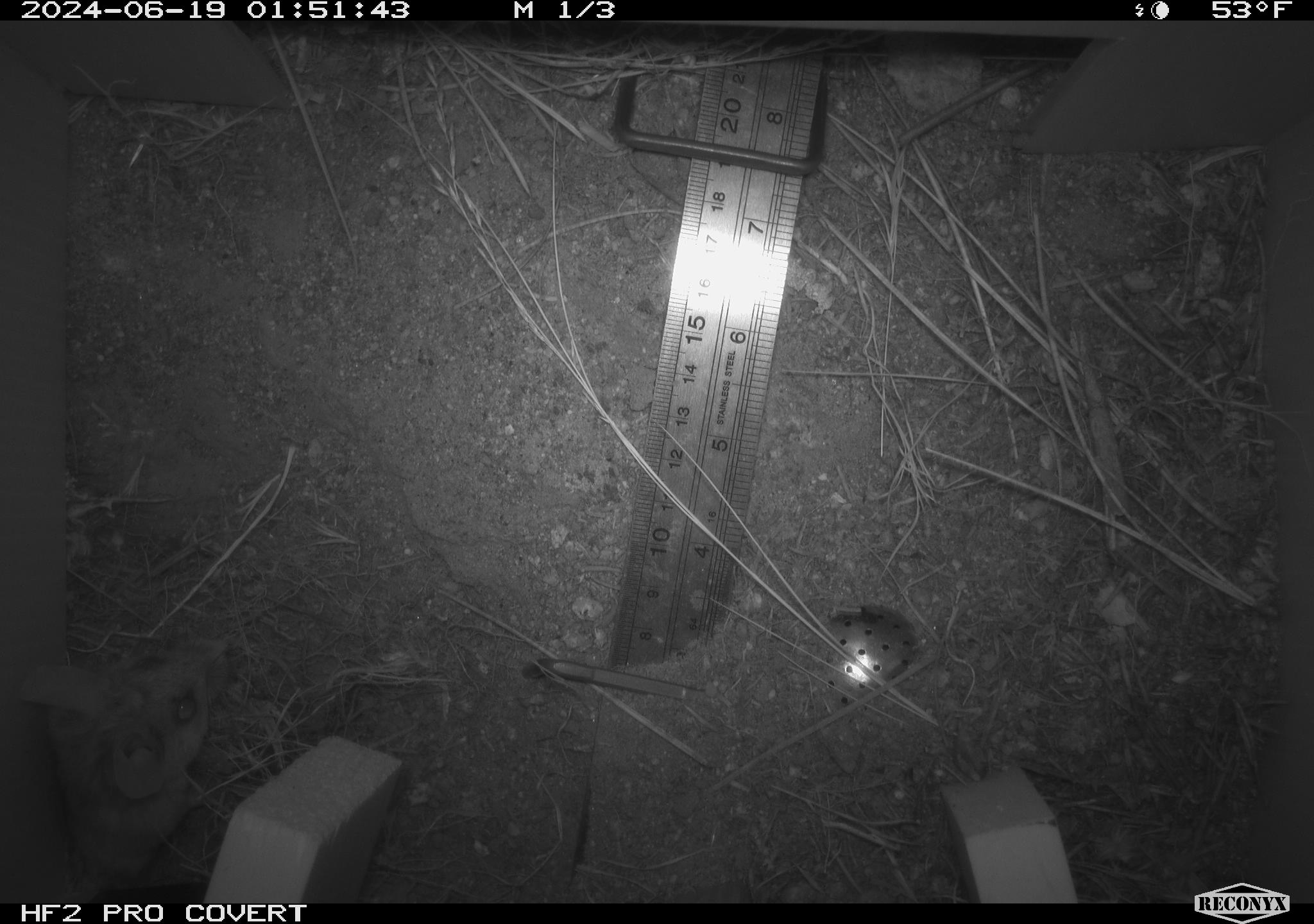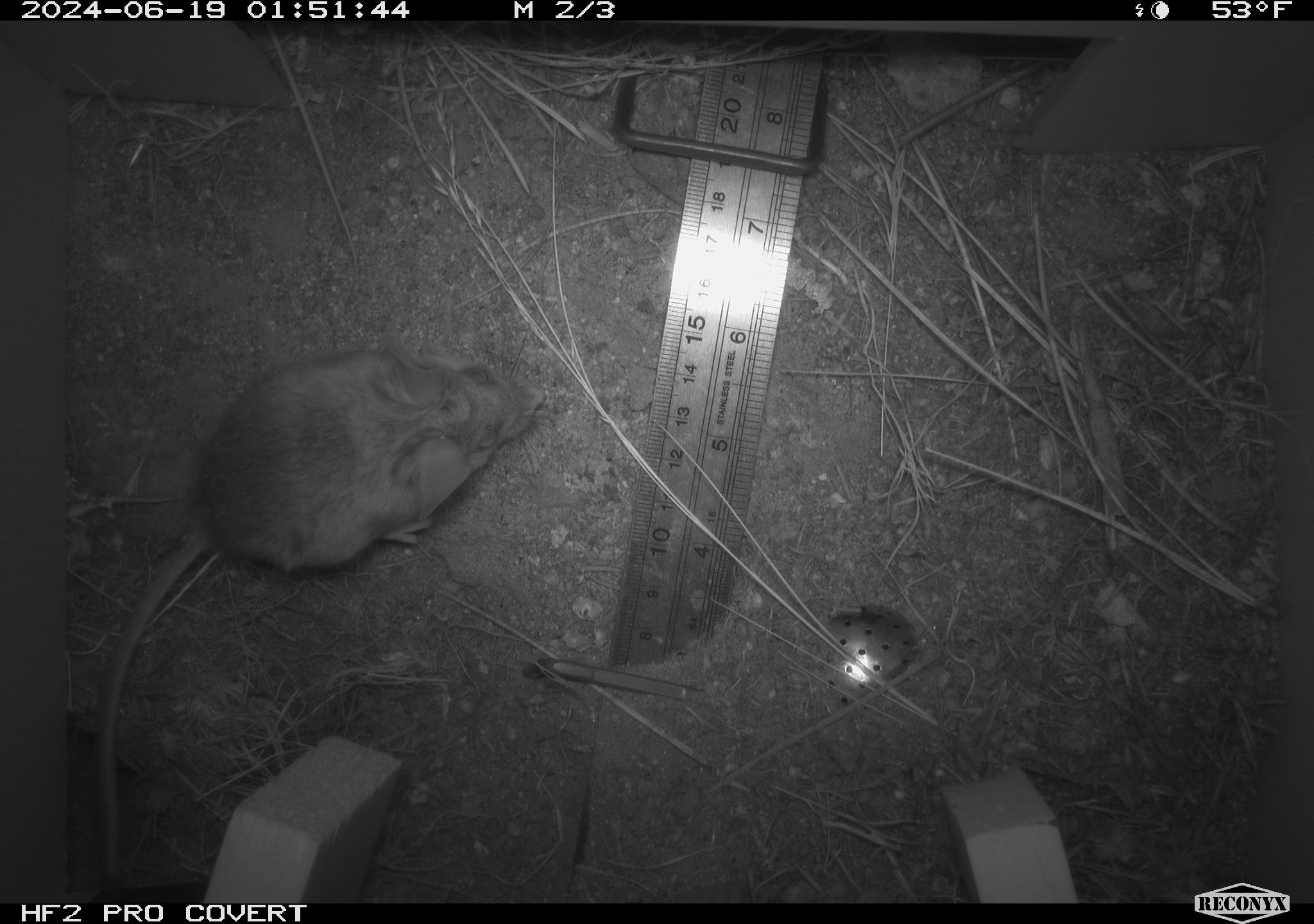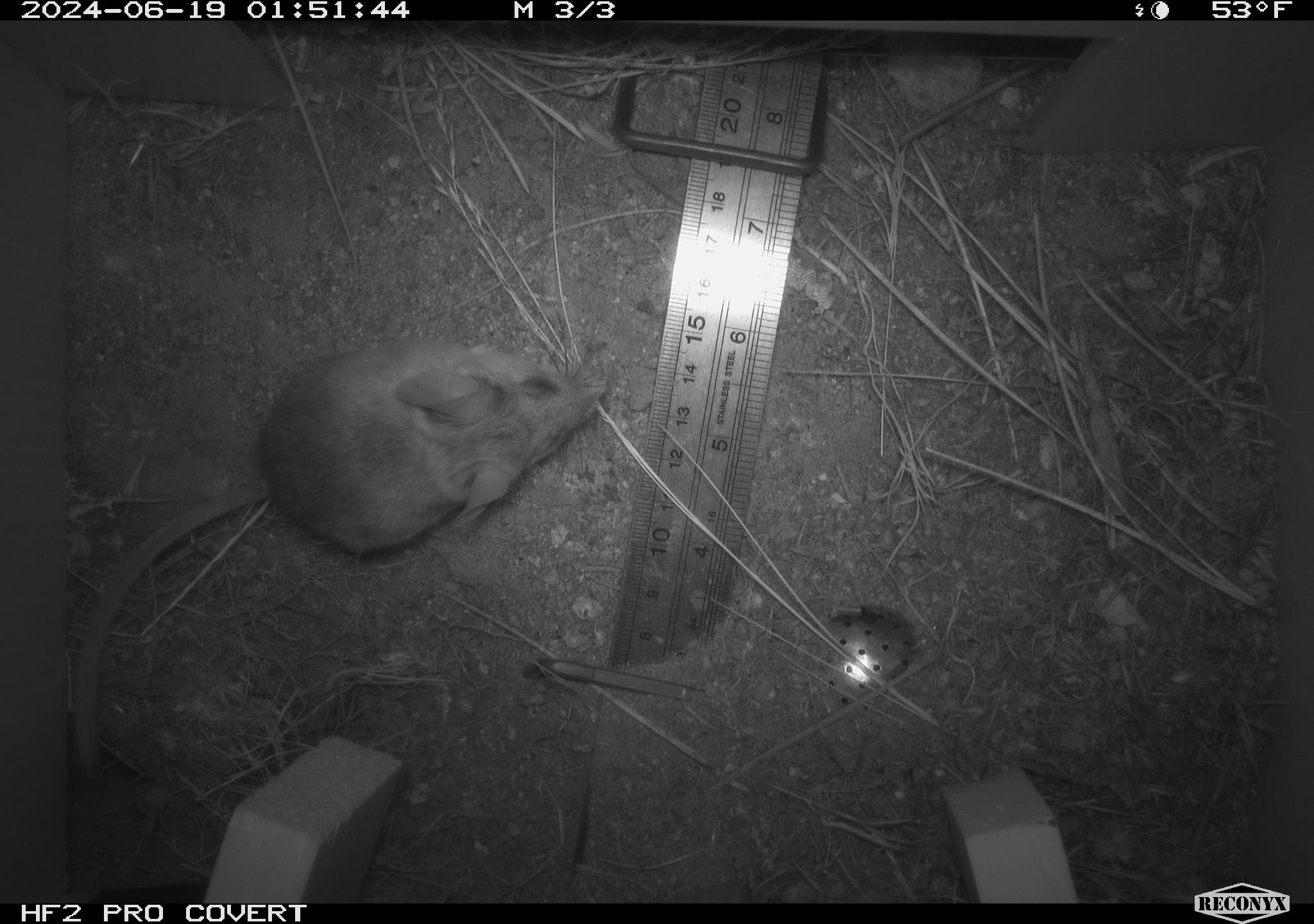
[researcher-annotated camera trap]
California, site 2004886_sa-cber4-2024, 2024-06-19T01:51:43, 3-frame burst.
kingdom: Animalia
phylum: Chordata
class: Mammalia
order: Rodentia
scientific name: Rodentia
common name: mouse species